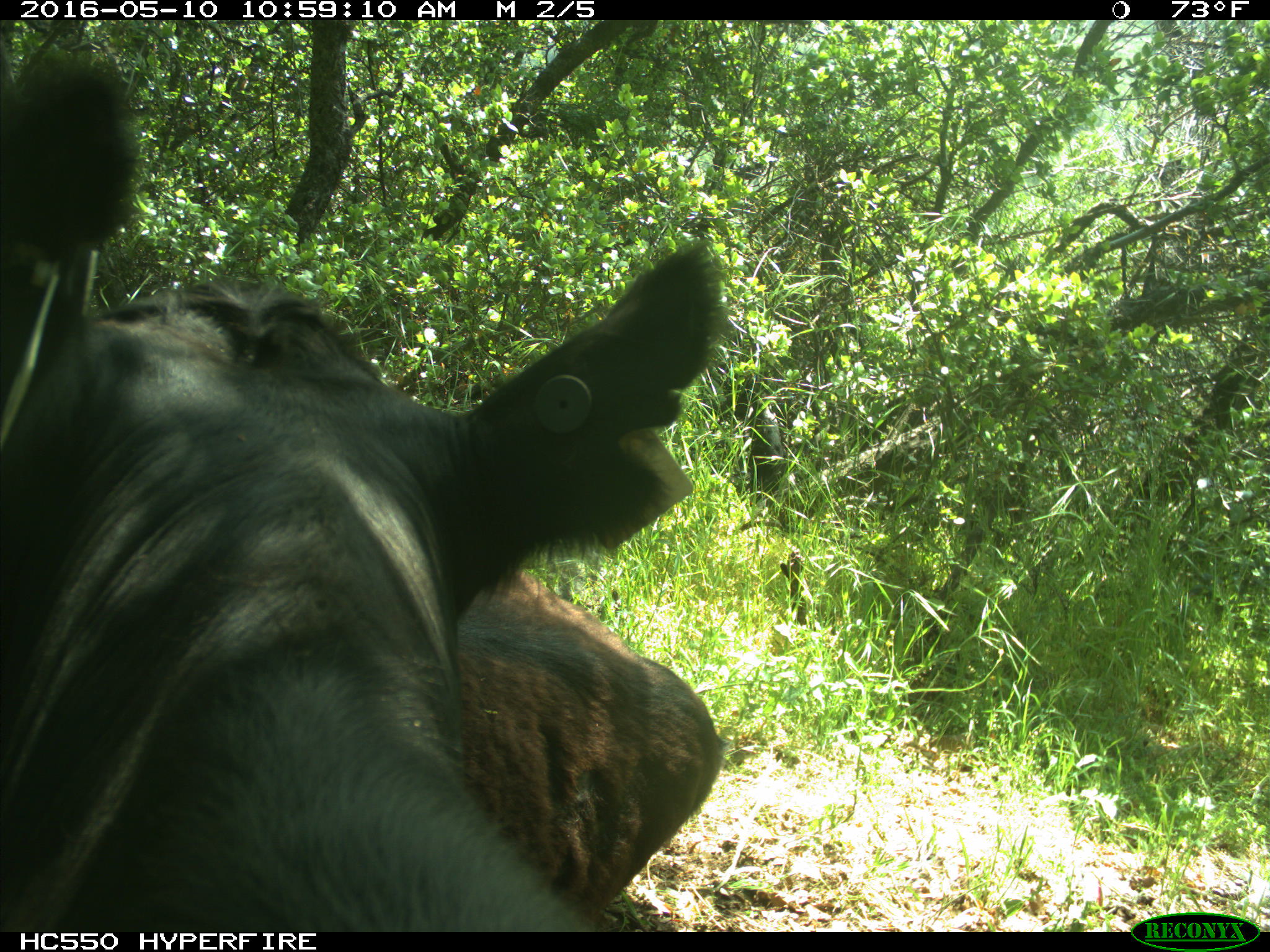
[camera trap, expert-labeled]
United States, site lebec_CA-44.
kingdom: Animalia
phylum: Chordata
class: Mammalia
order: Artiodactyla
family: Bovidae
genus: Bos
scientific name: Bos taurus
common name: domestic cow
Bos taurus (domestic cow).